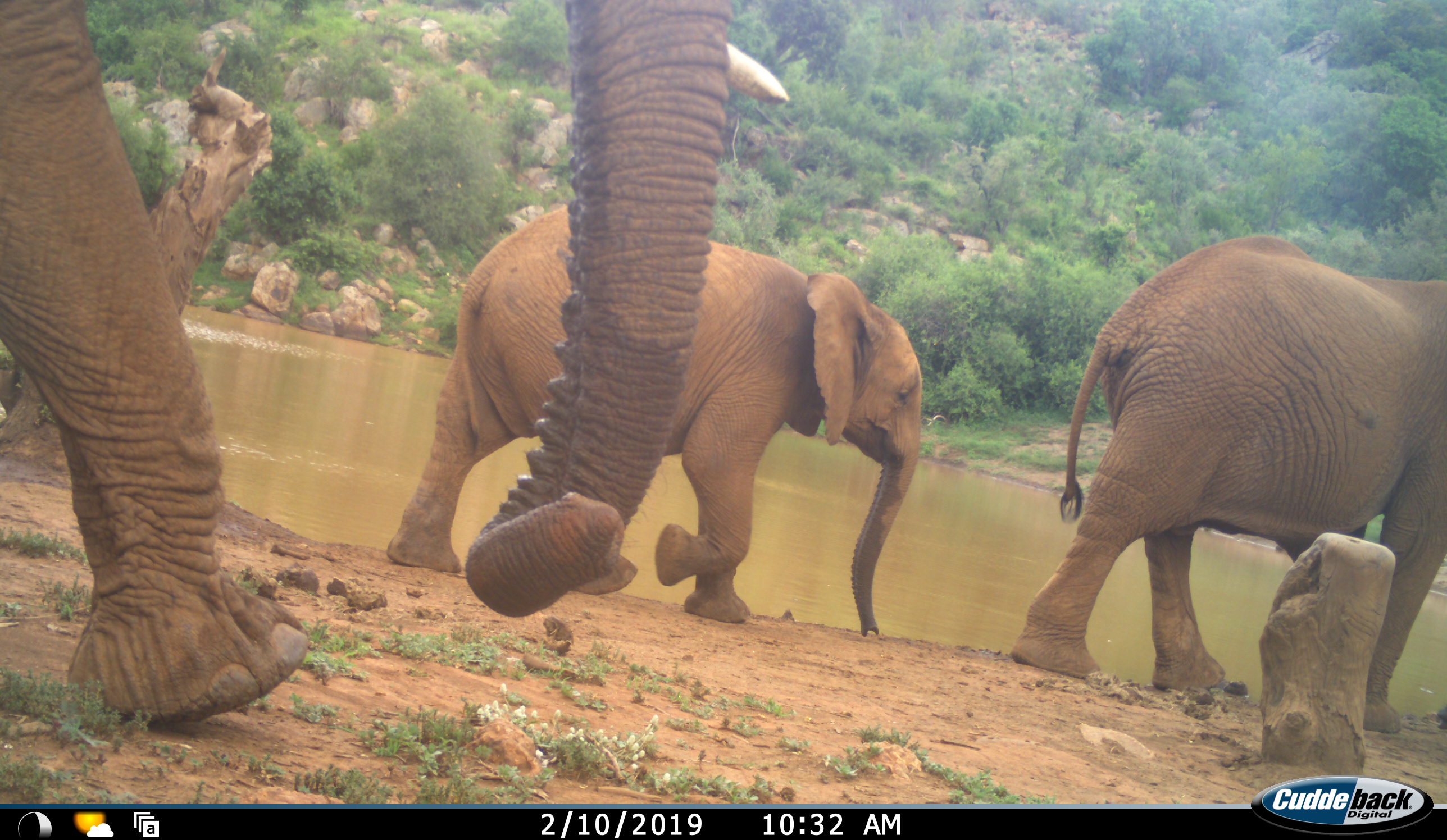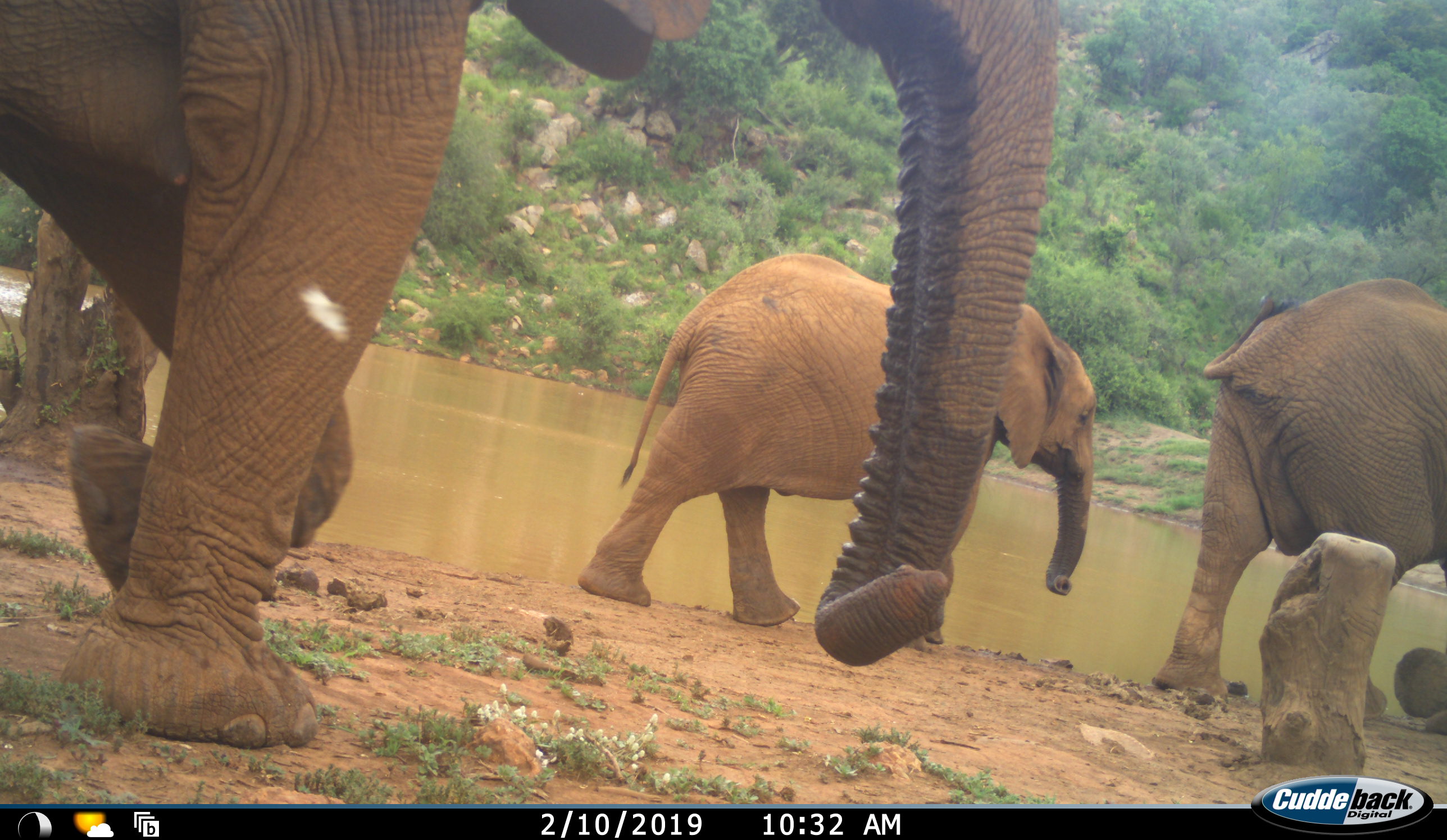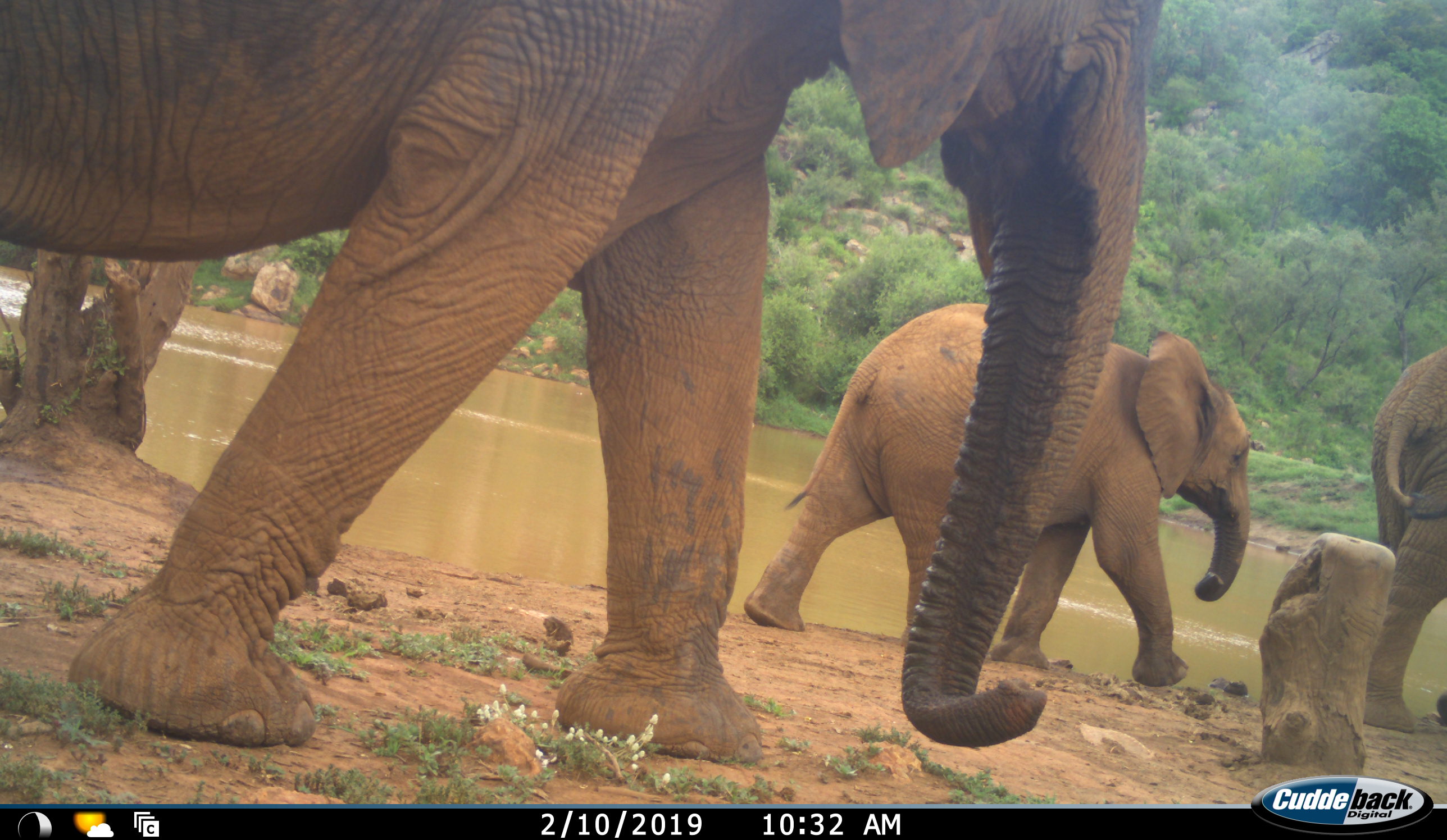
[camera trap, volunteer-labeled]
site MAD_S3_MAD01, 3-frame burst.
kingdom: Animalia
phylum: Chordata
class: Mammalia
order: Proboscidea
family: Elephantidae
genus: Loxodonta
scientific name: Loxodonta africana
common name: african bush elephant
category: elephant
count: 3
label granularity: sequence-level